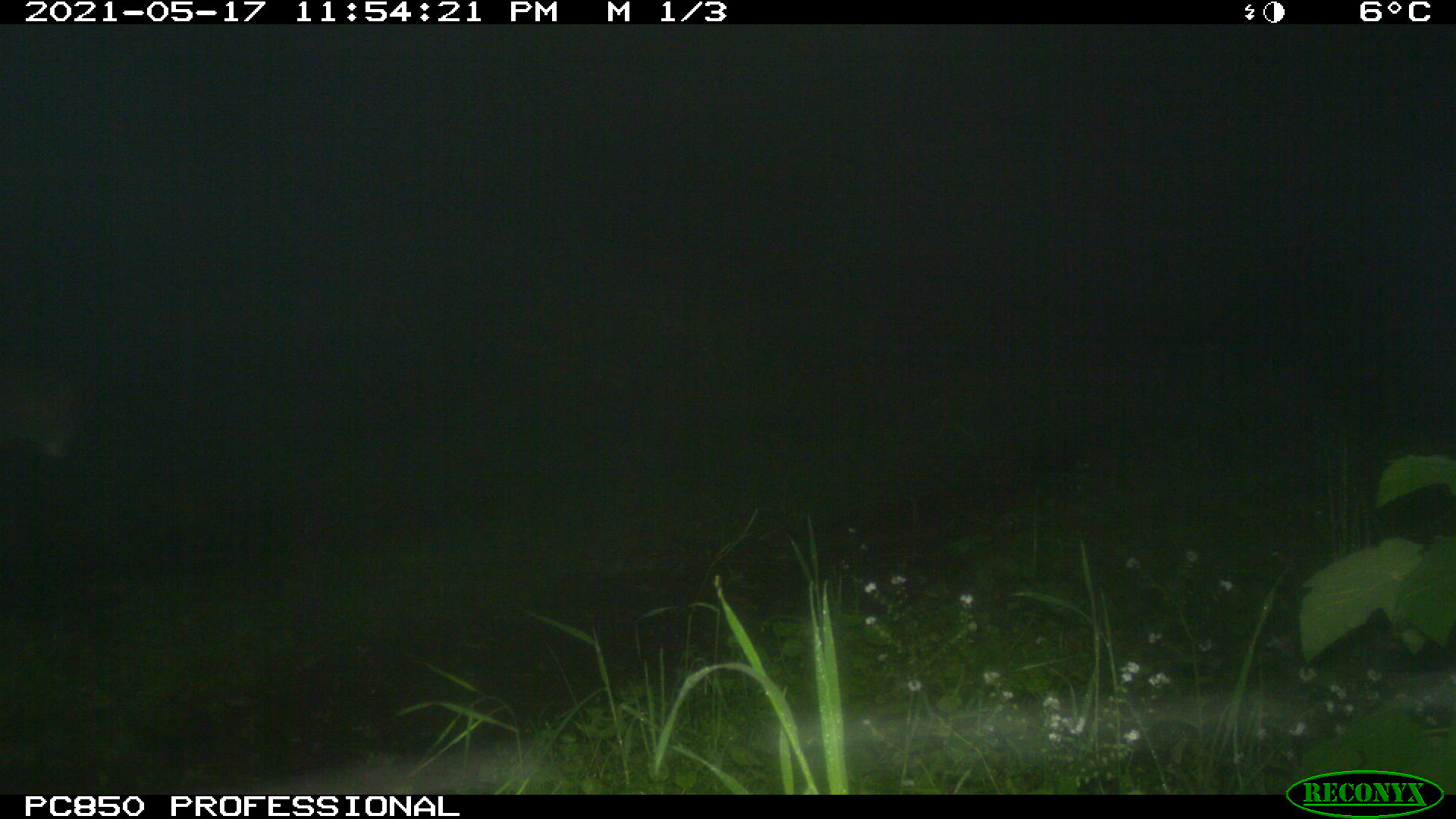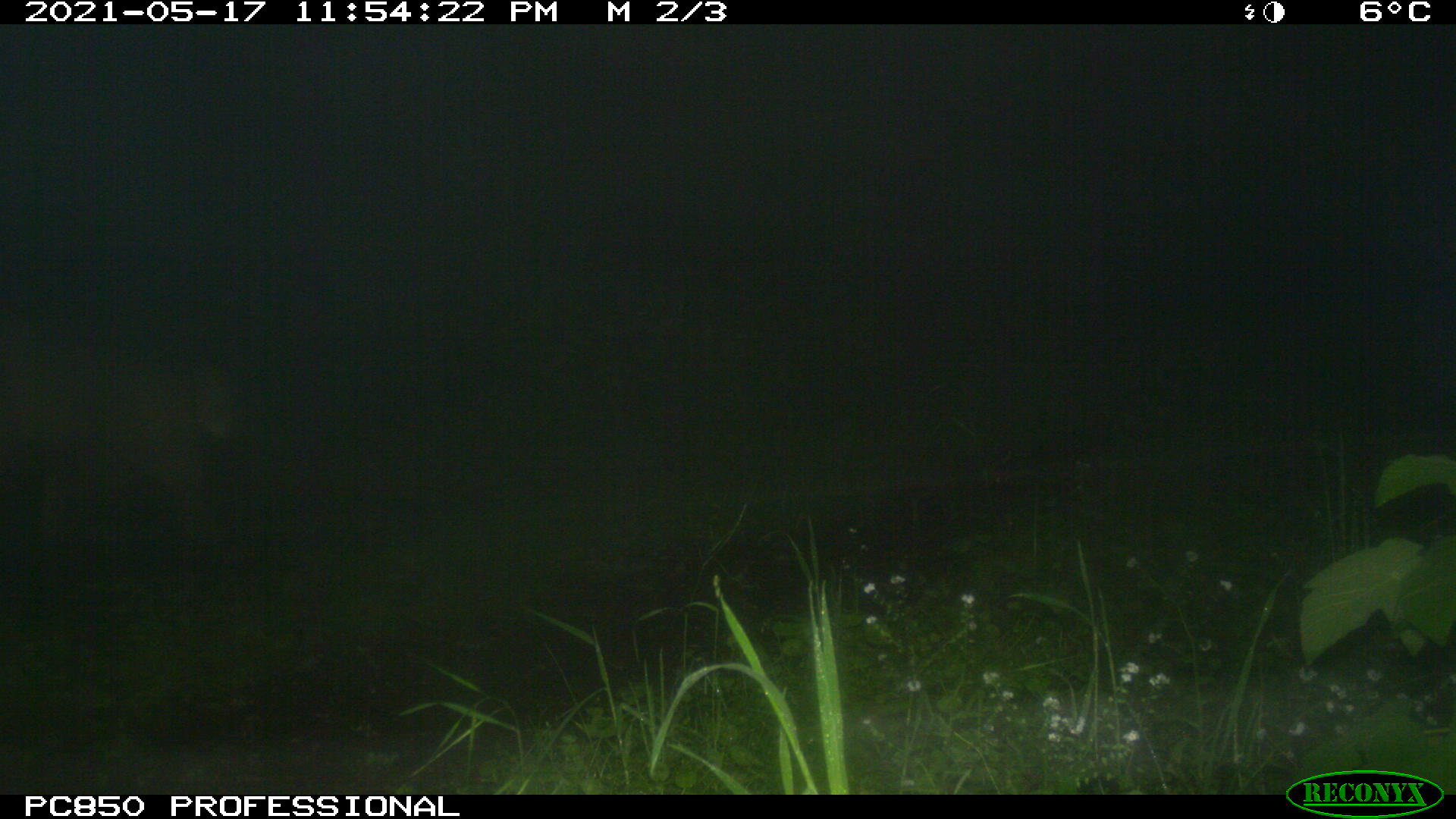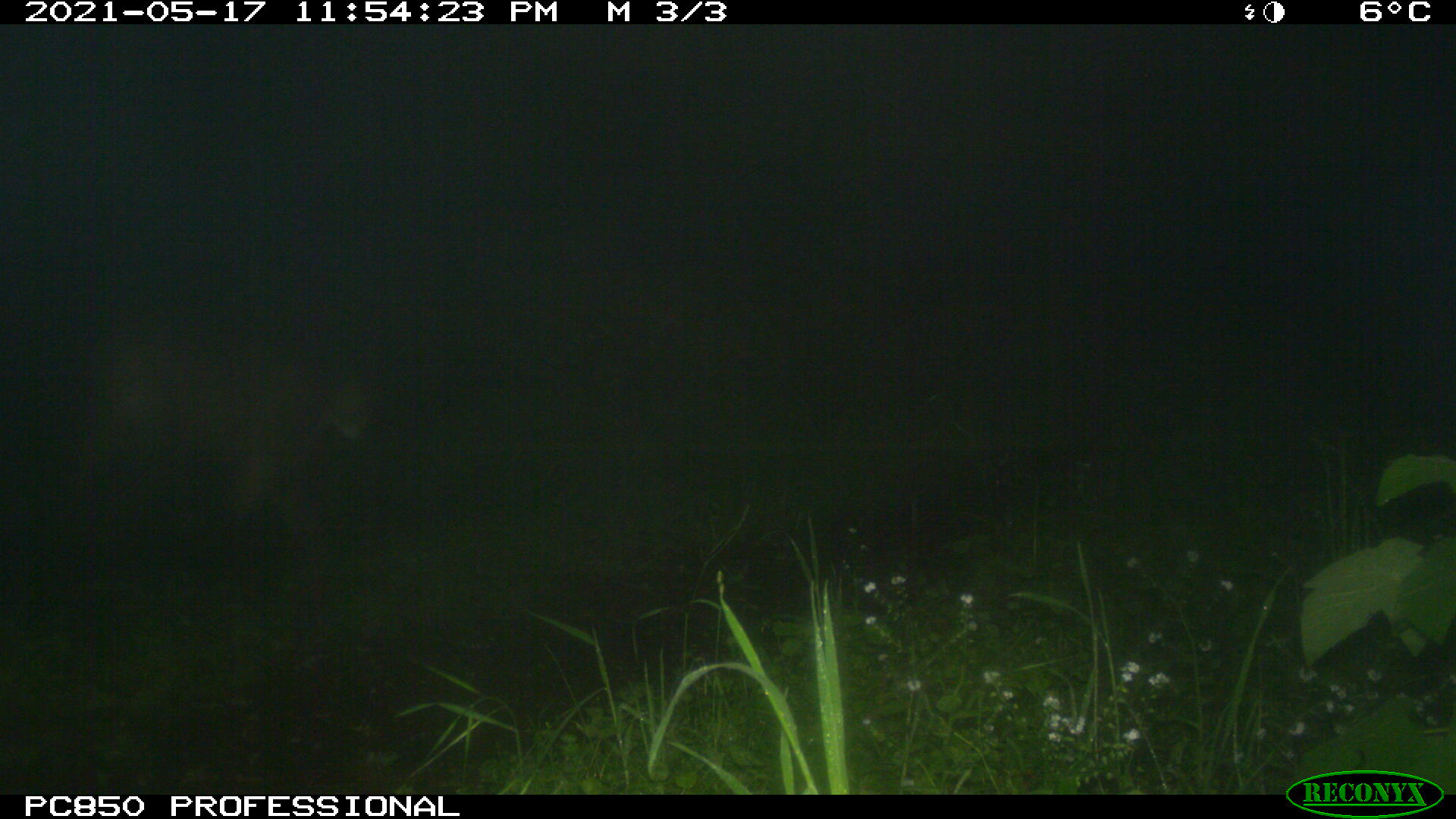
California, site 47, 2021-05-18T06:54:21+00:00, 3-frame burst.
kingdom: Animalia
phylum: Chordata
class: Mammalia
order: Carnivora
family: Felidae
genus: Puma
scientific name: Puma concolor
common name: puma